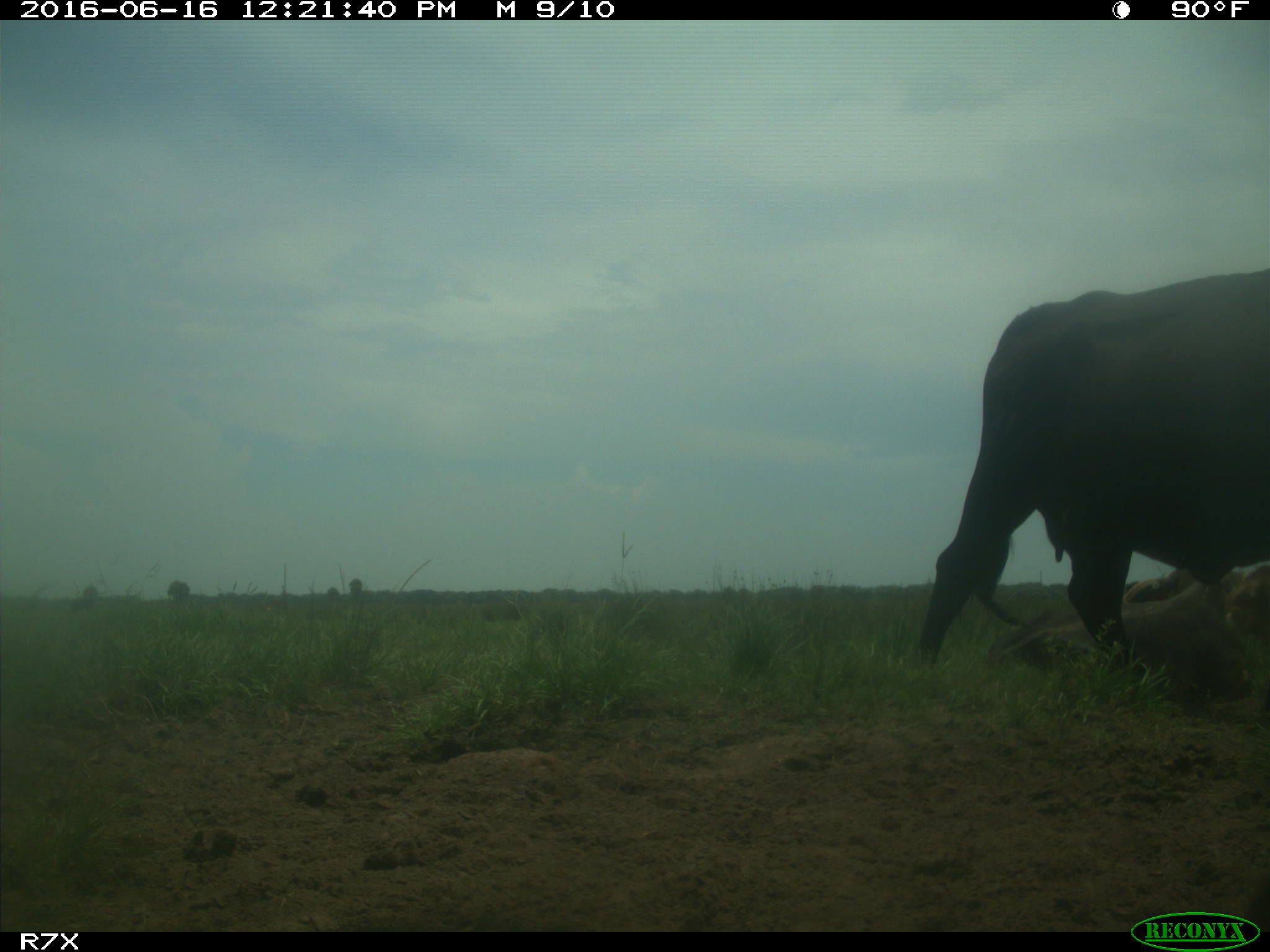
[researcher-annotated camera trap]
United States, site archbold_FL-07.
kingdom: Animalia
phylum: Chordata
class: Mammalia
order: Artiodactyla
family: Bovidae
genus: Bos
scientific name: Bos taurus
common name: domestic cow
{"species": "Bos taurus (domestic cow)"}